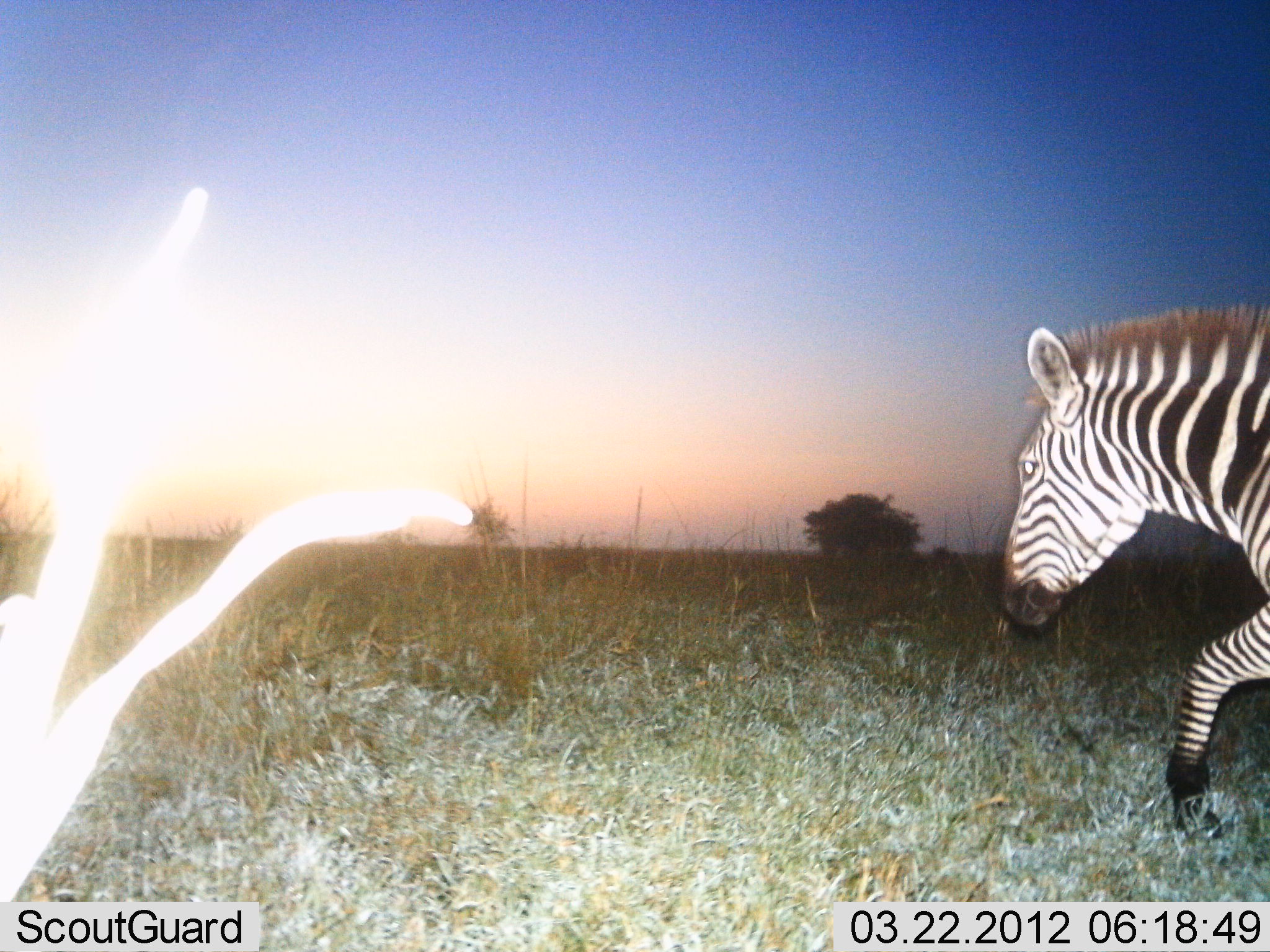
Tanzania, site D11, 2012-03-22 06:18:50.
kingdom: Animalia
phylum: Chordata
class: Mammalia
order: Perissodactyla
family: Equidae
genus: Equus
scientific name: Equus quagga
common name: plains zebra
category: zebra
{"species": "zebra (plains zebra) (Equus quagga)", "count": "1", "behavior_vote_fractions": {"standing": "0%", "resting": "0%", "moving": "100%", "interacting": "0%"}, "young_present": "0%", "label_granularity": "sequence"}